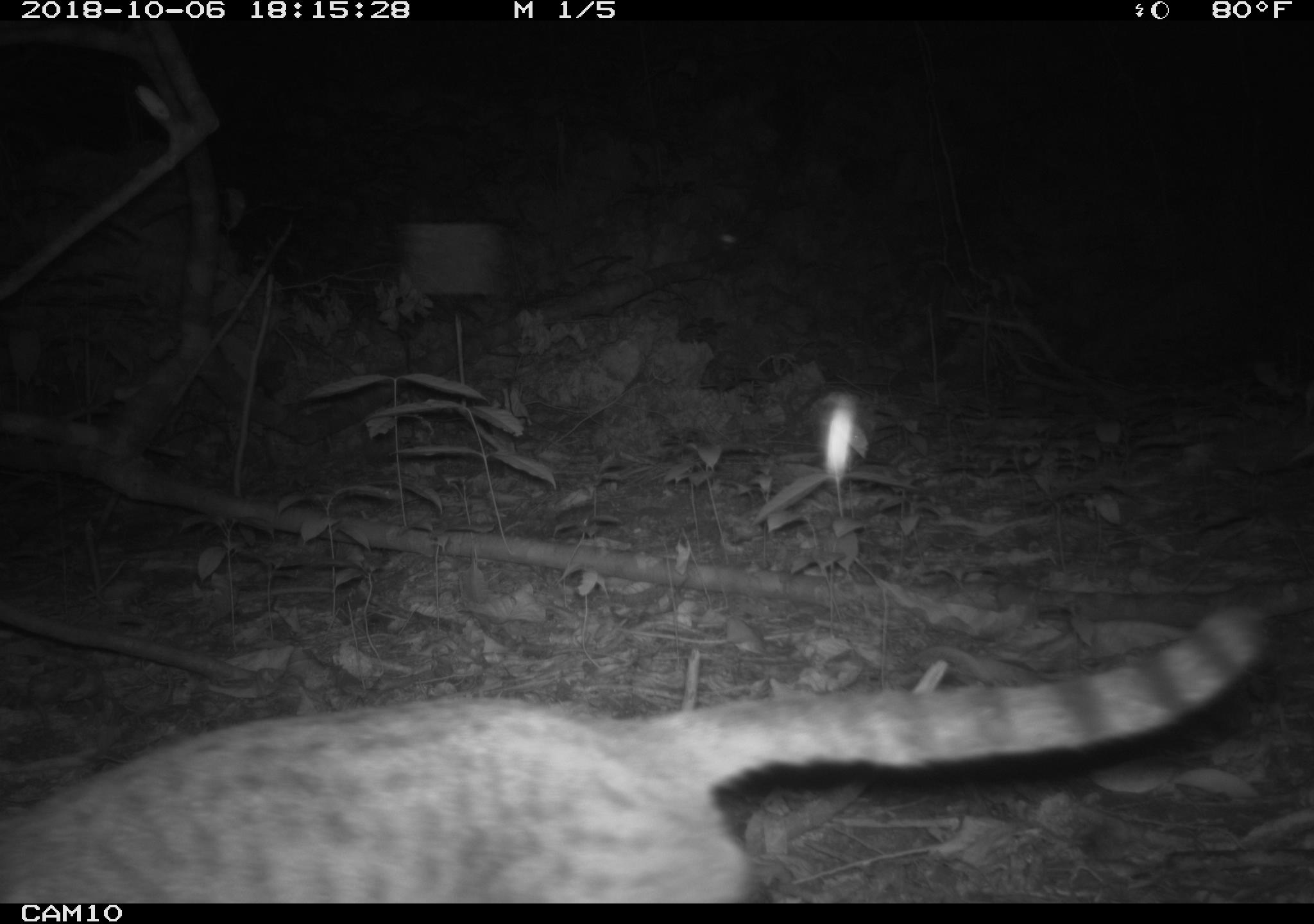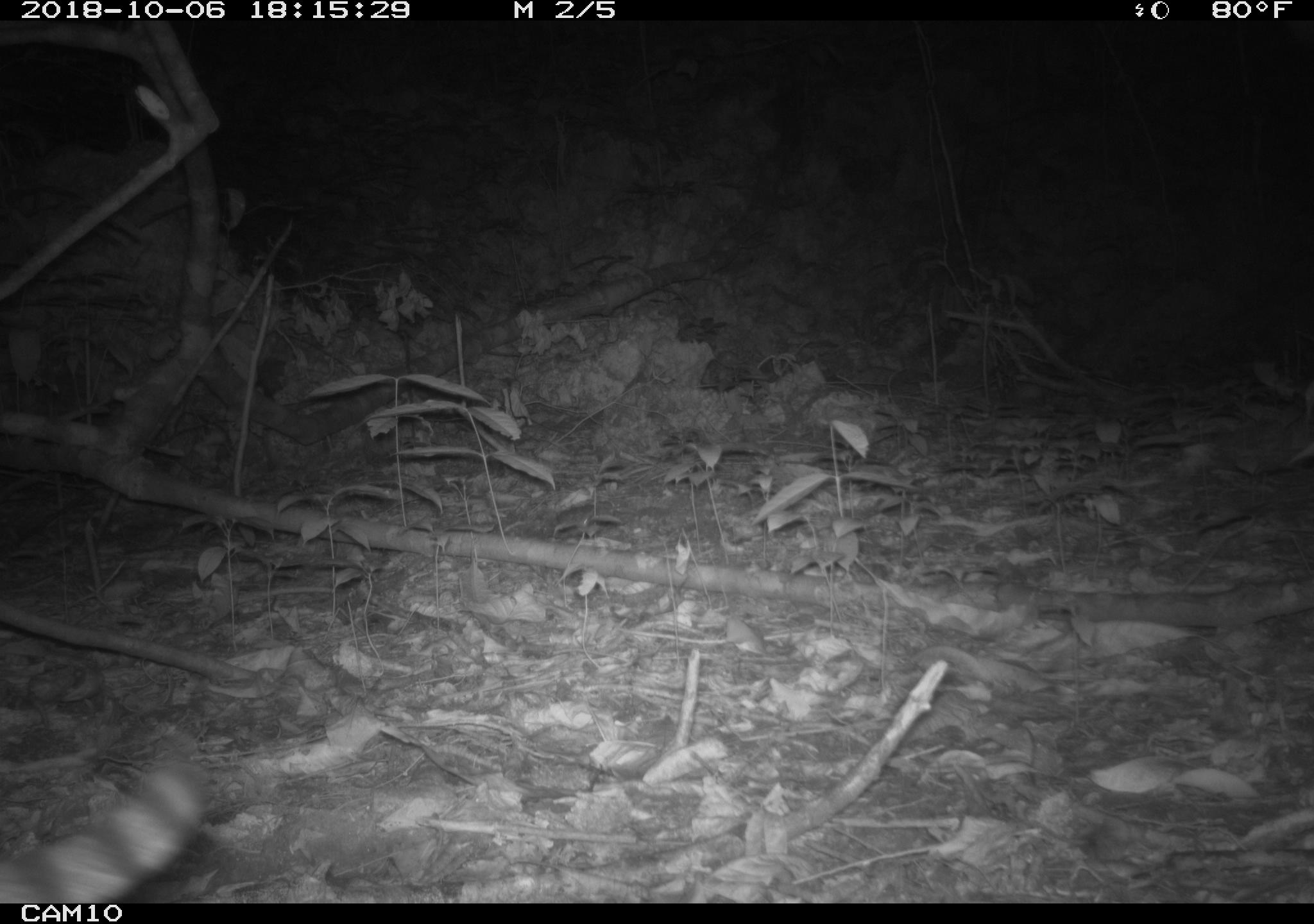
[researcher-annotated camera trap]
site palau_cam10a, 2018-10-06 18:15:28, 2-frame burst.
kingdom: Animalia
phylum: Chordata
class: Mammalia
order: Carnivora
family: Felidae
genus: Felis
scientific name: Felis catus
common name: cat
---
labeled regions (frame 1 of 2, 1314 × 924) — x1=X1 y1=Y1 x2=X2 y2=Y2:
cat: x1=0 y1=597 x2=1288 y2=901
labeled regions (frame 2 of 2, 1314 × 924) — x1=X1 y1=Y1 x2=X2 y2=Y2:
cat: x1=0 y1=758 x2=207 y2=903